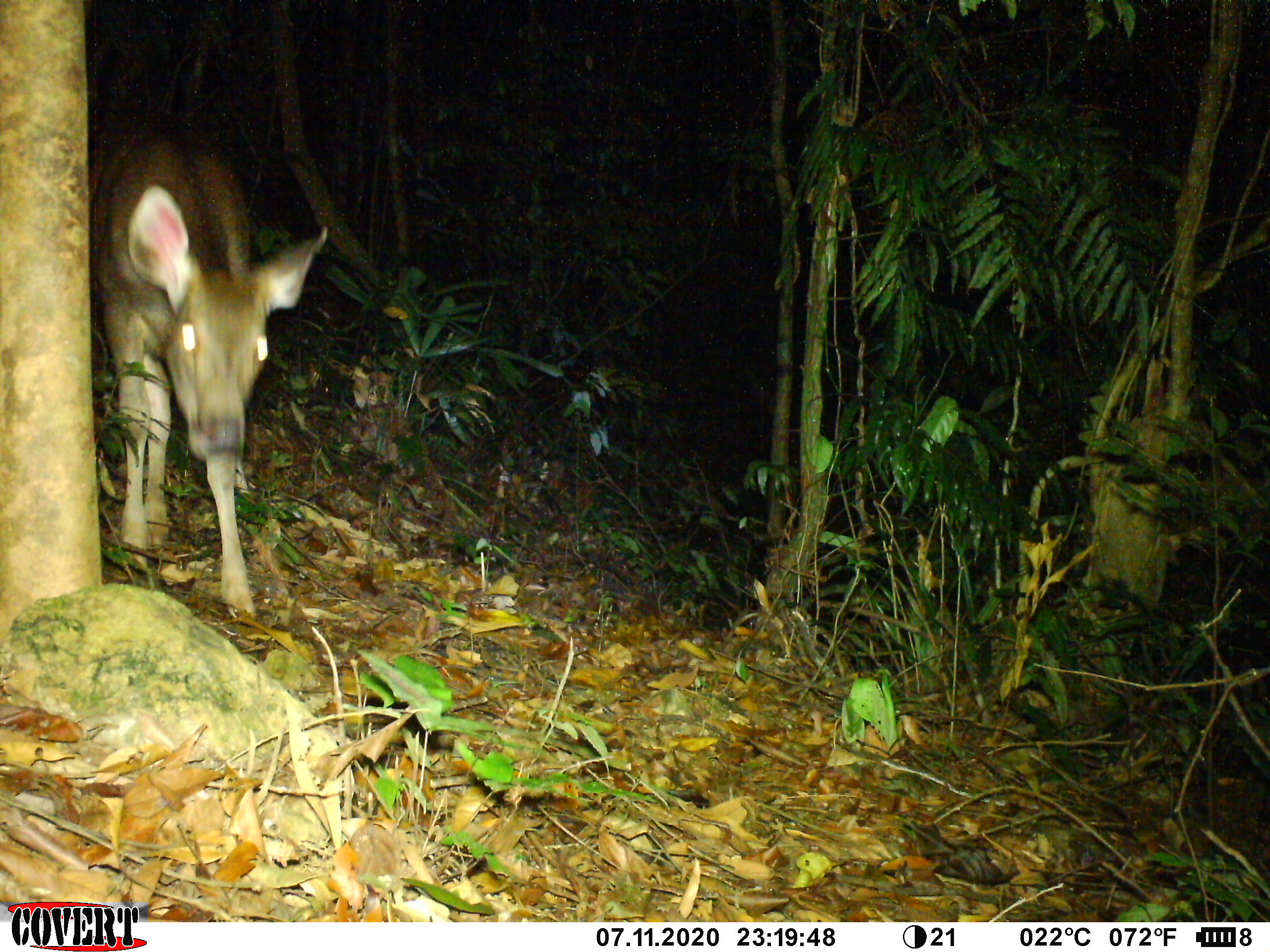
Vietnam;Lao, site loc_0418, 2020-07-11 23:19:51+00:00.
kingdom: Animalia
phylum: Chordata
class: Mammalia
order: Artiodactyla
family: Cervidae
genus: Rusa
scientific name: Rusa unicolor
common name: sambar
Sambar (Rusa unicolor). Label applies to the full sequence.